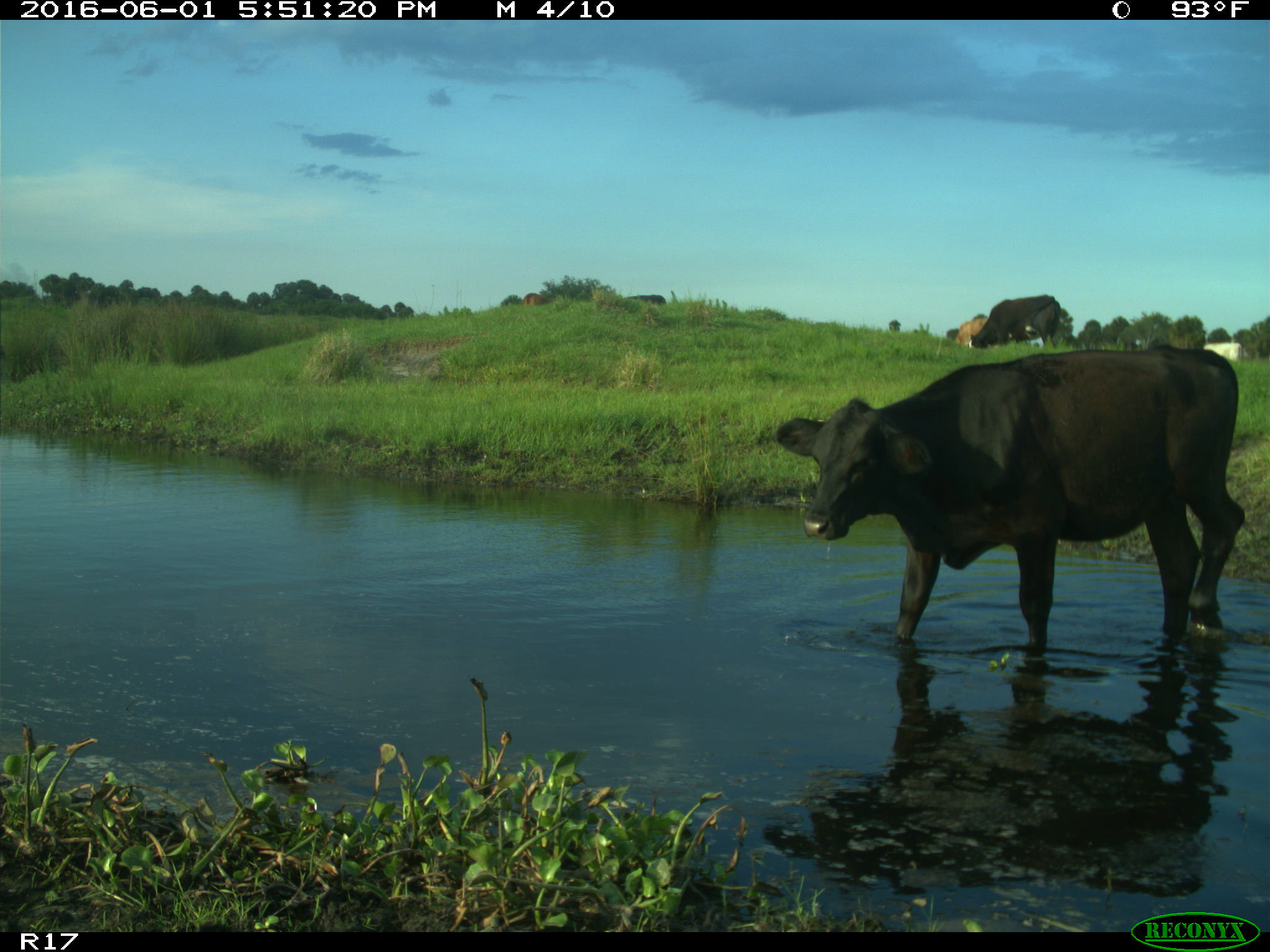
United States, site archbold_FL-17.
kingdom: Animalia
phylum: Chordata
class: Mammalia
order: Artiodactyla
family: Bovidae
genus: Bos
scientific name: Bos taurus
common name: domestic cow